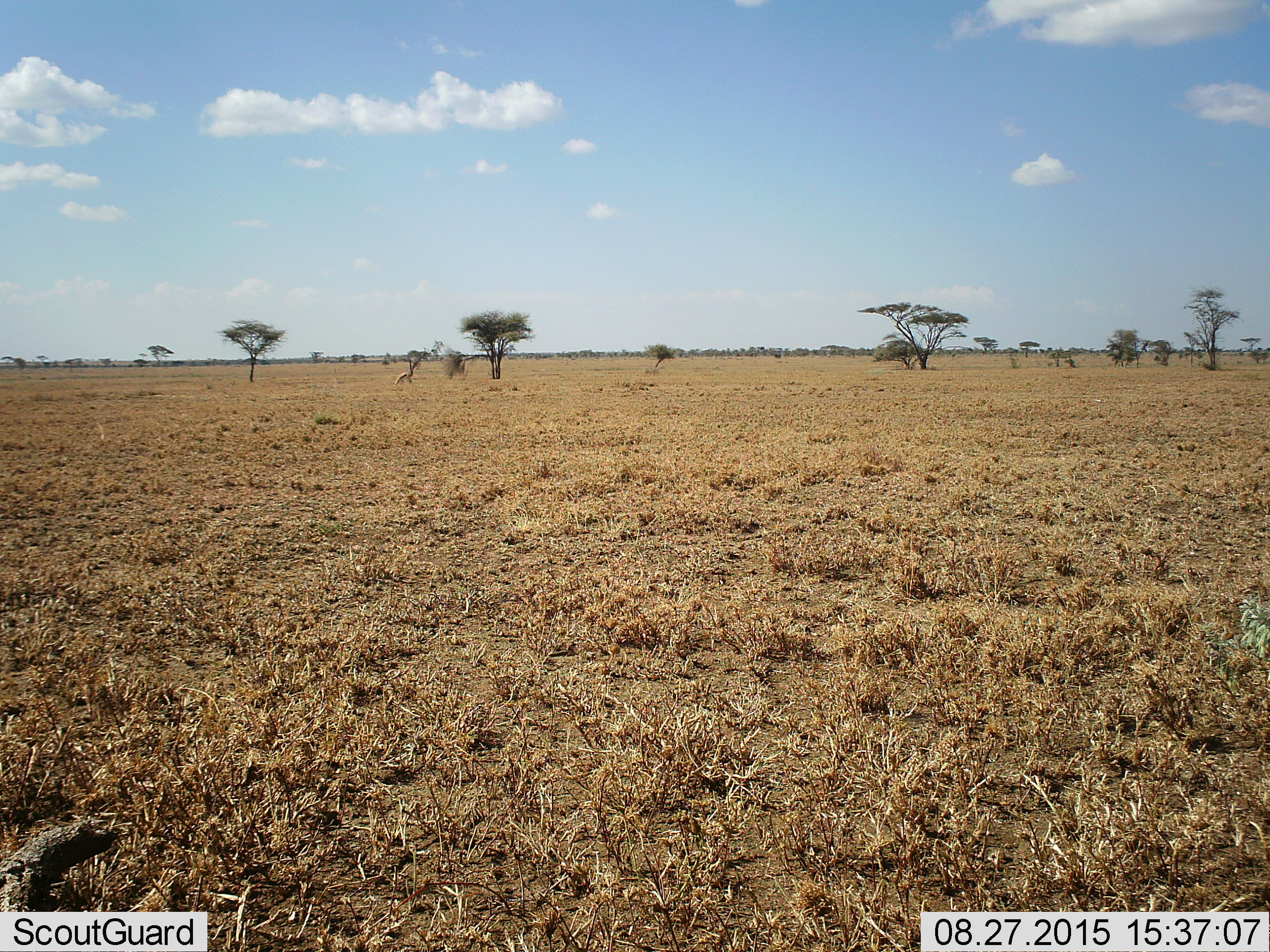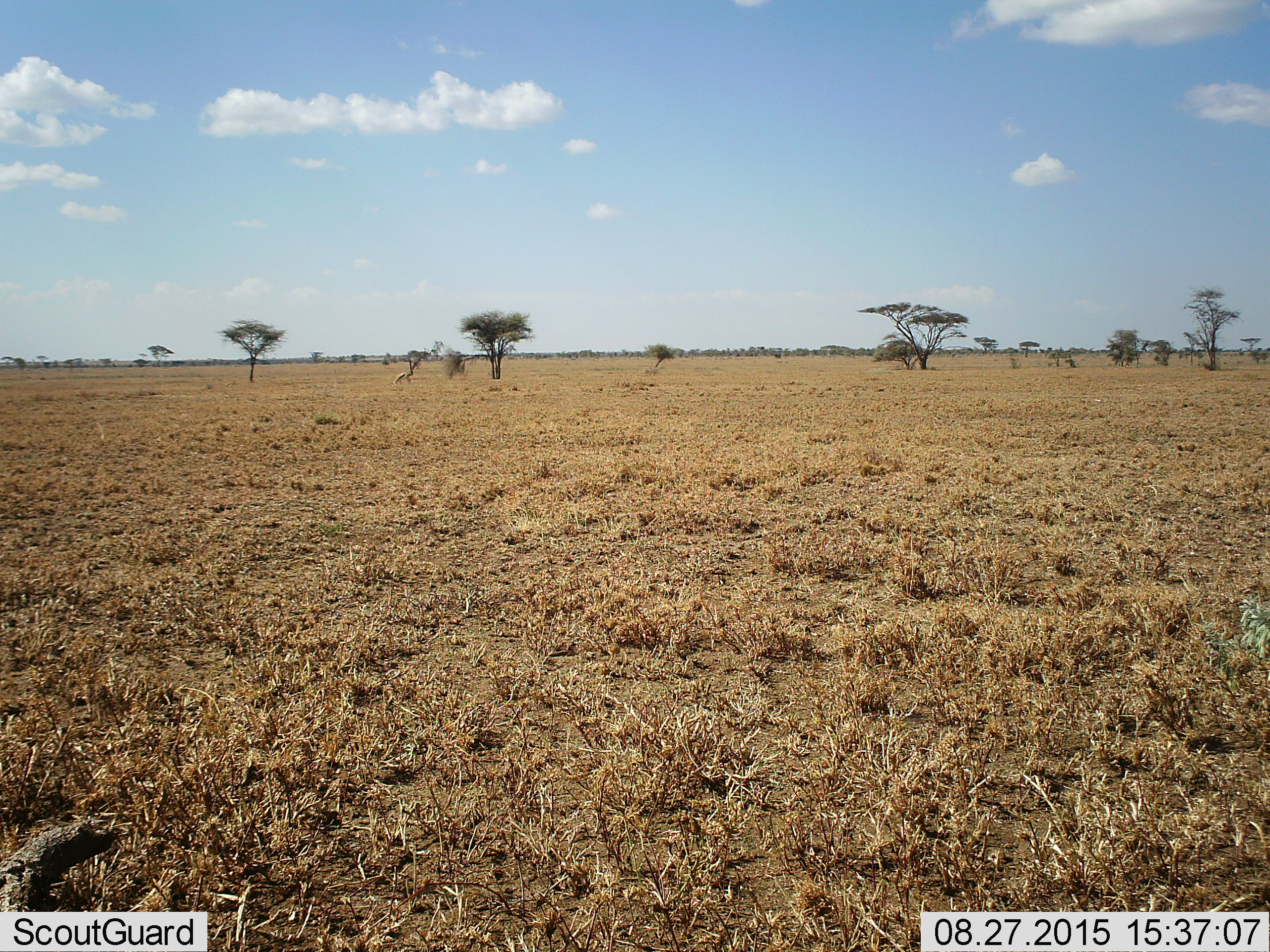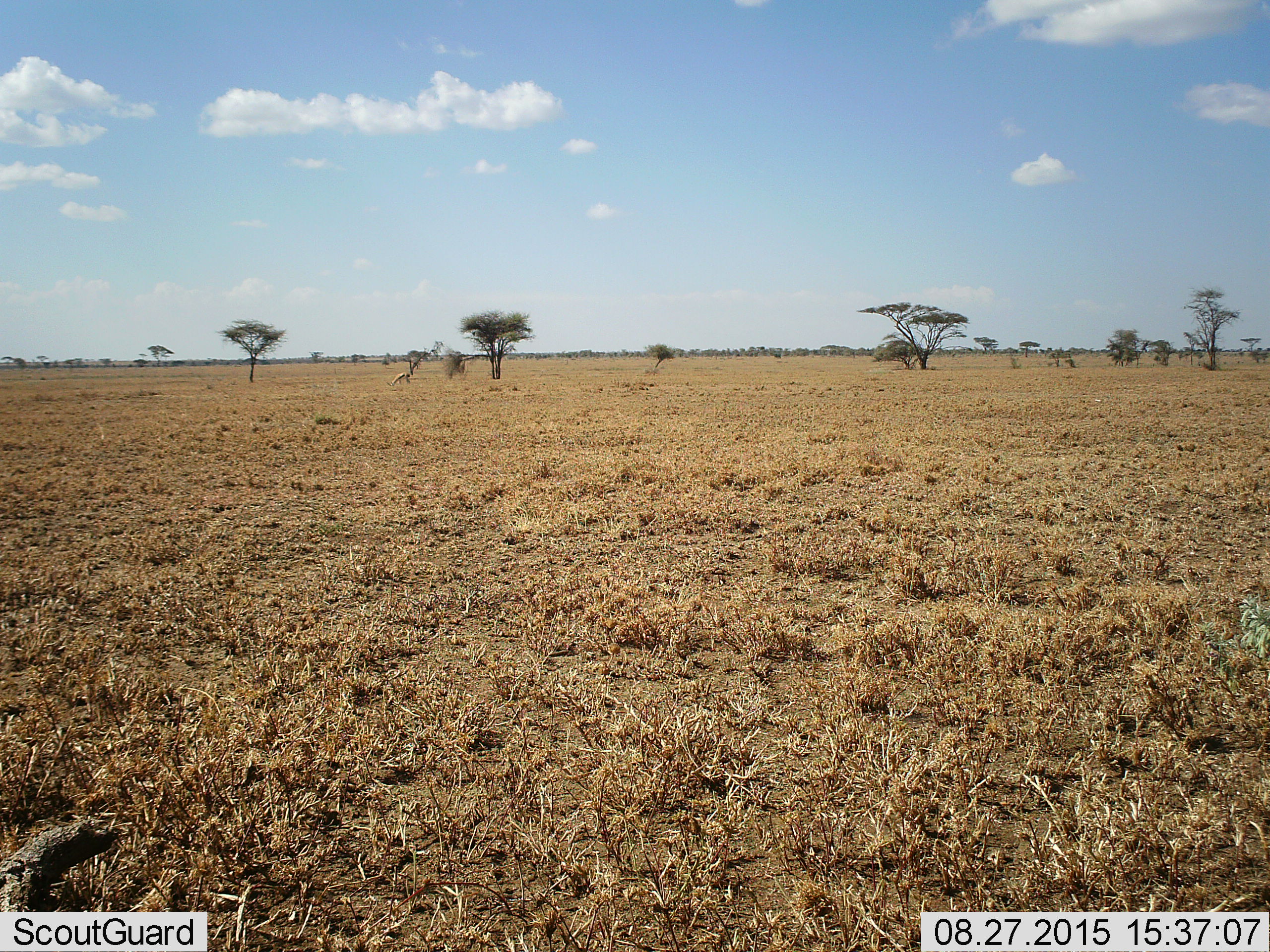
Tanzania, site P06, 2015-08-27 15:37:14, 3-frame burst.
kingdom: Animalia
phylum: Chordata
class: Mammalia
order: Artiodactyla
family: Bovidae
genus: Eudorcas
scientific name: Eudorcas thomsonii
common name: thomson's gazelle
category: gazellethomsons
Gazellethomsons (thomson's gazelle) (Eudorcas thomsonii), count 1. Behavior (volunteer vote fractions): standing 40%, resting 0%, moving 0%, interacting 0%. Young present (vote fraction): 0%. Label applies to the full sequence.